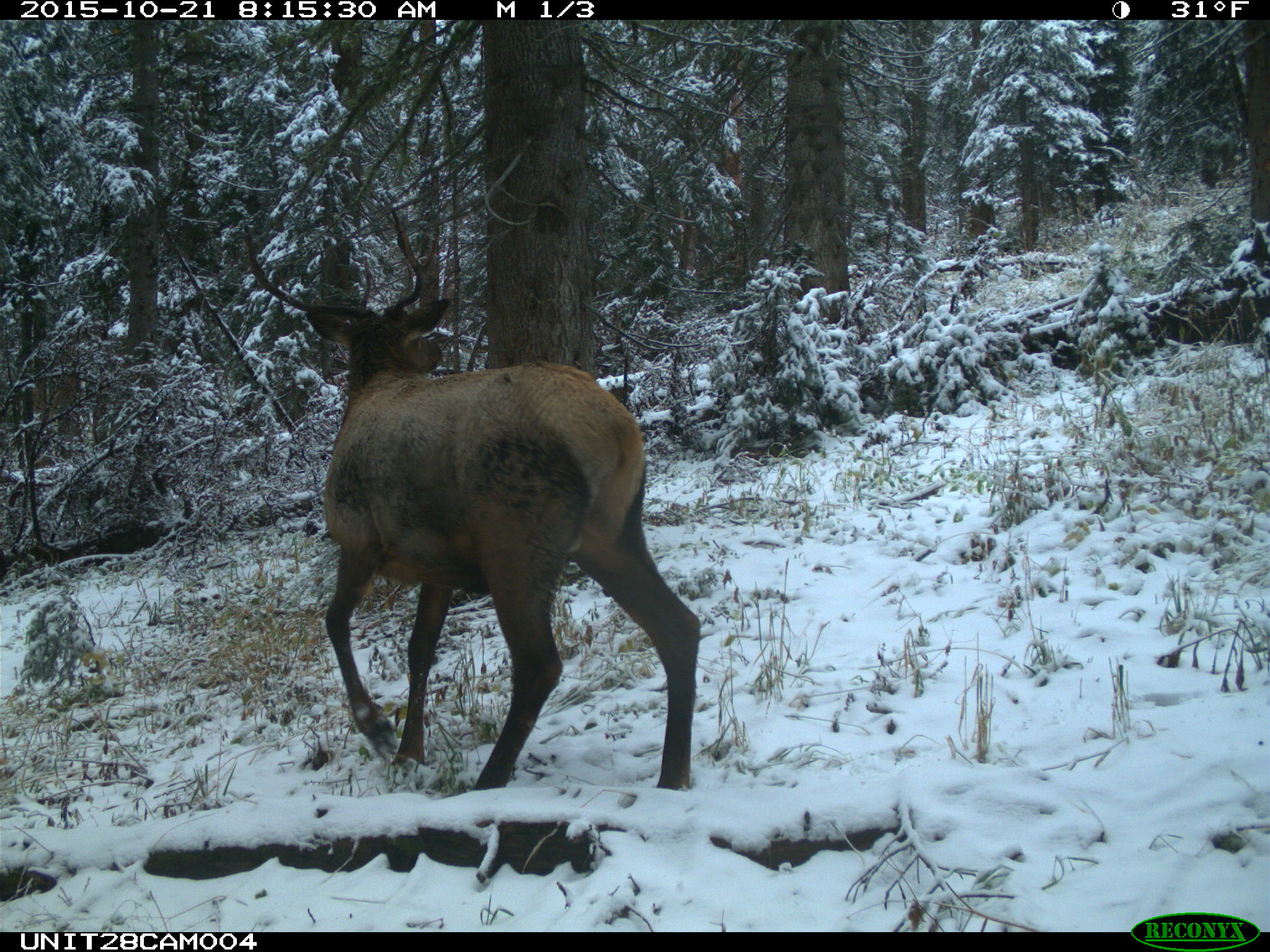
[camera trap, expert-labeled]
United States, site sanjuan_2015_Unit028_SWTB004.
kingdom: Animalia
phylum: Chordata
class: Mammalia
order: Artiodactyla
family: Cervidae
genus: Cervus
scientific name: Cervus elaphus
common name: red deer